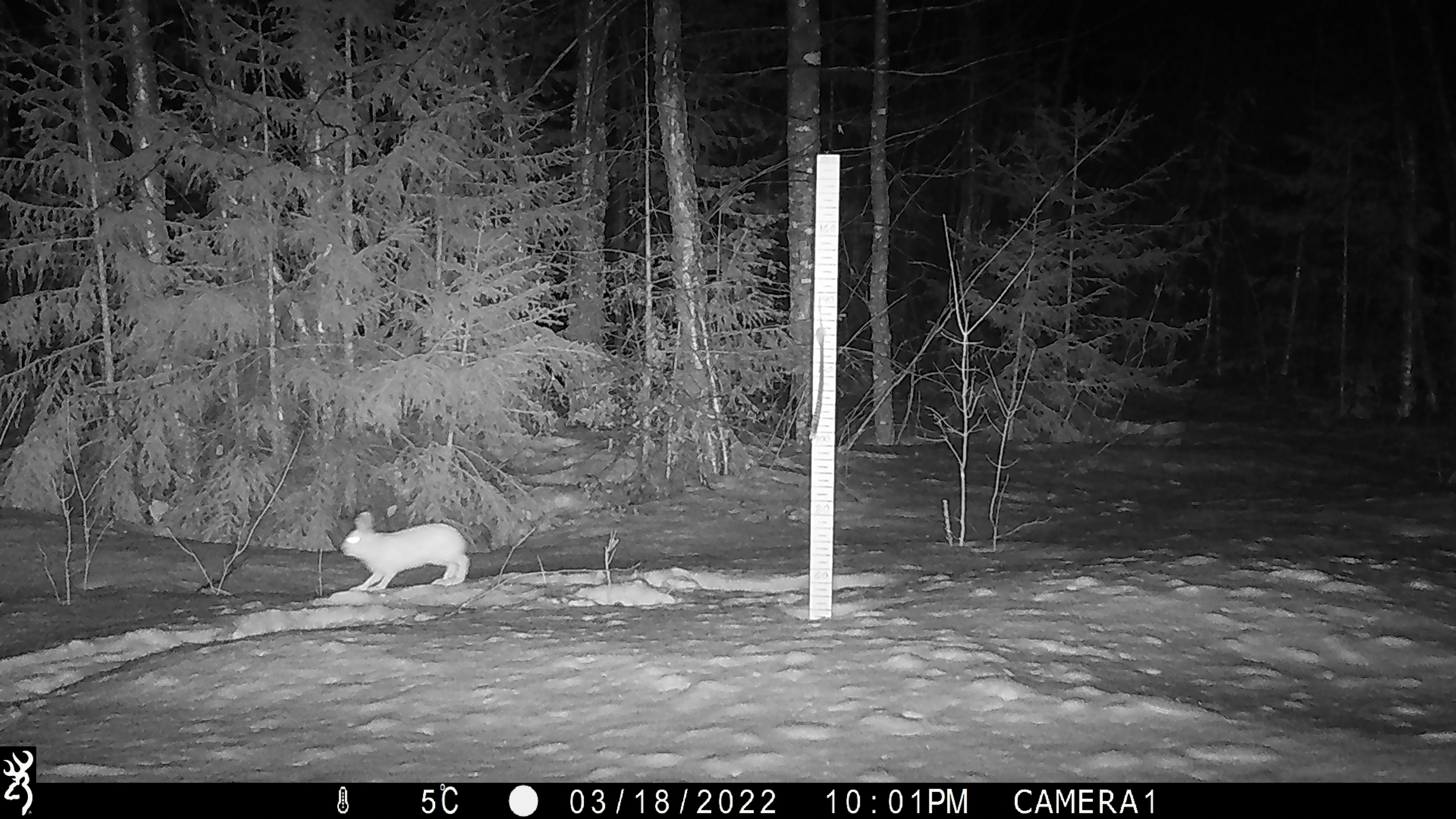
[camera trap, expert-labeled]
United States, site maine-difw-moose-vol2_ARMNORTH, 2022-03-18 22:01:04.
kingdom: Animalia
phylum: Chordata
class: Mammalia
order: Lagomorpha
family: Leporidae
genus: Lepus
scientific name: Lepus americanus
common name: snowshoe hare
Snowshoe hare (Lepus americanus).